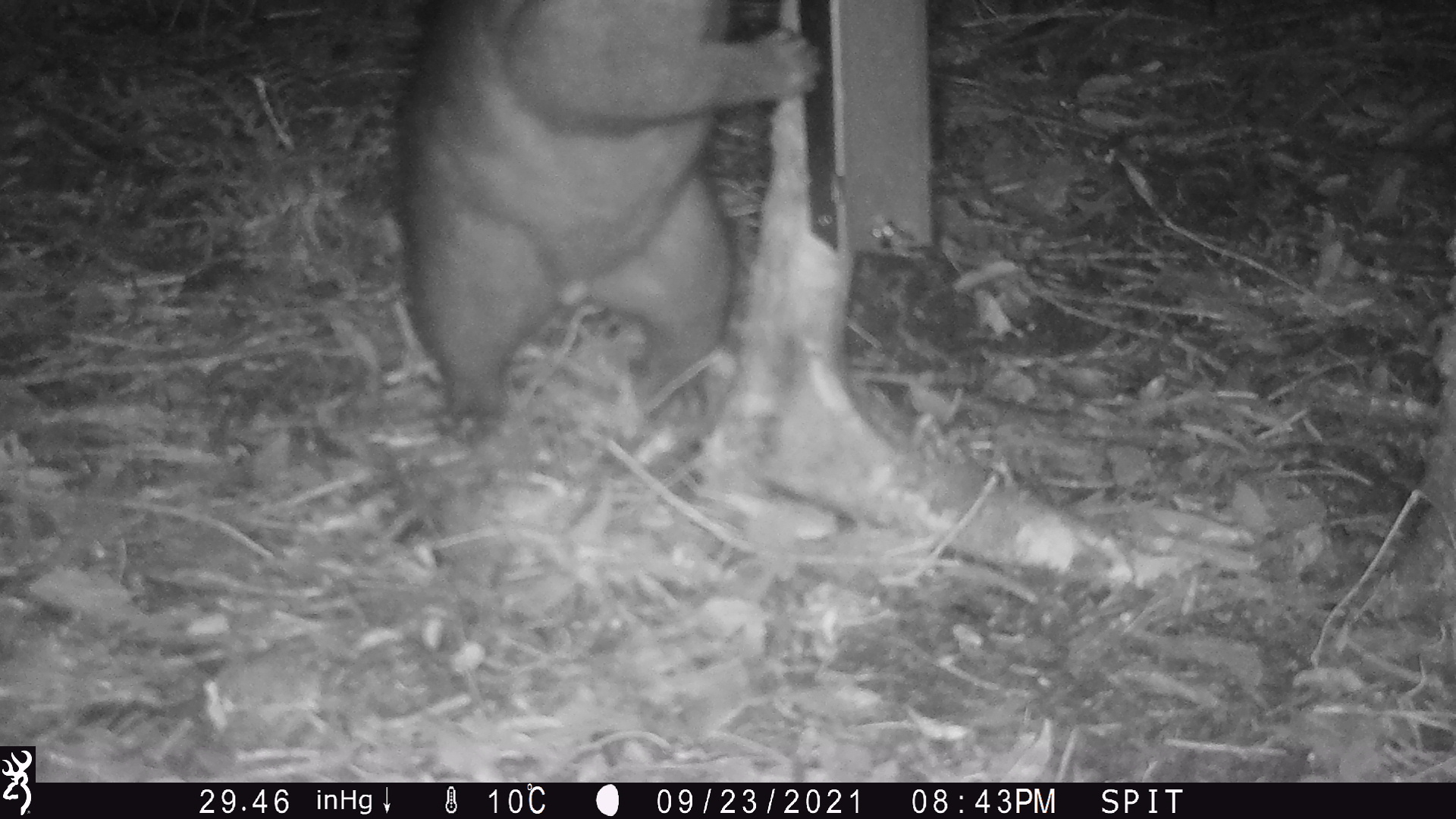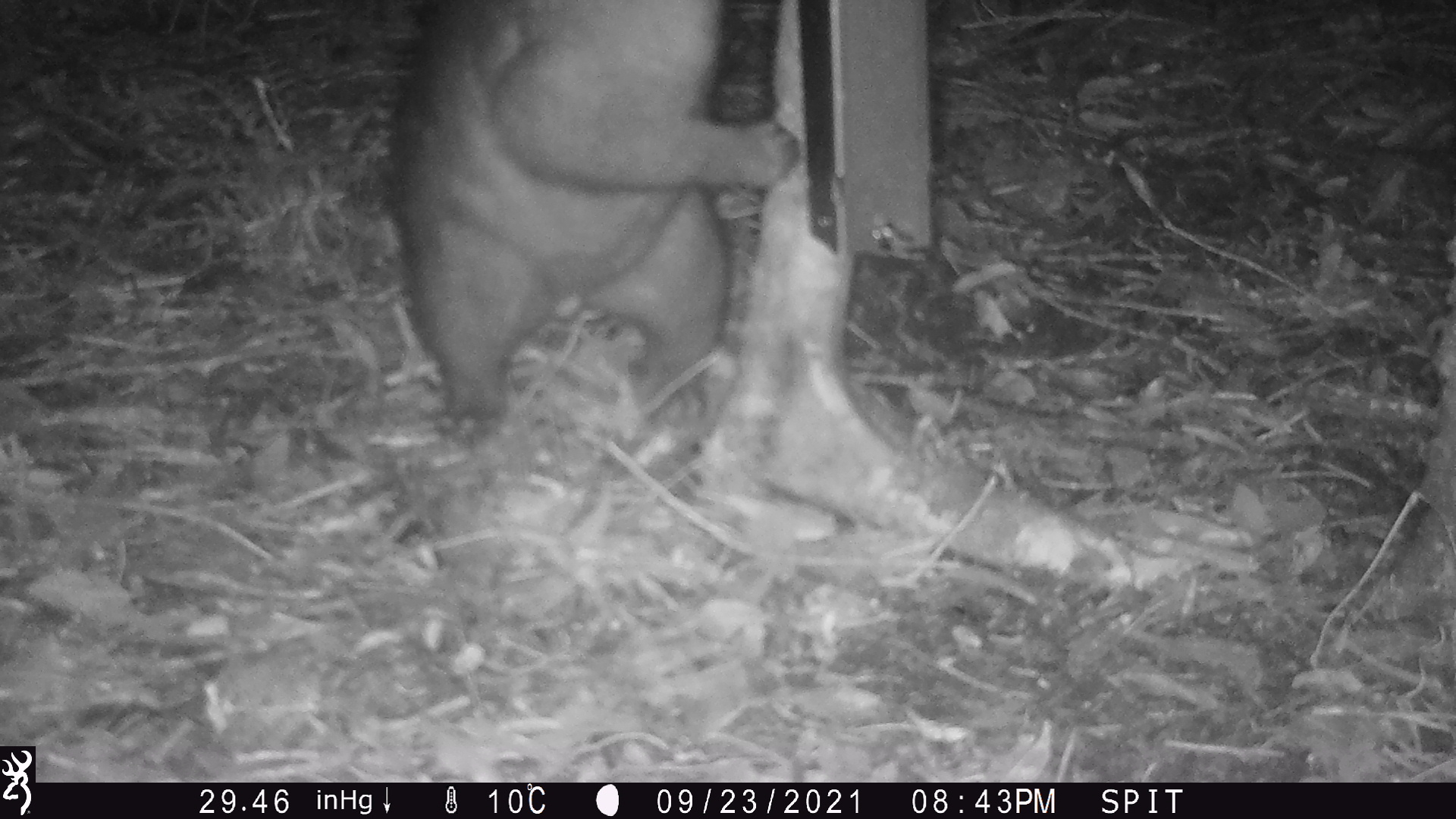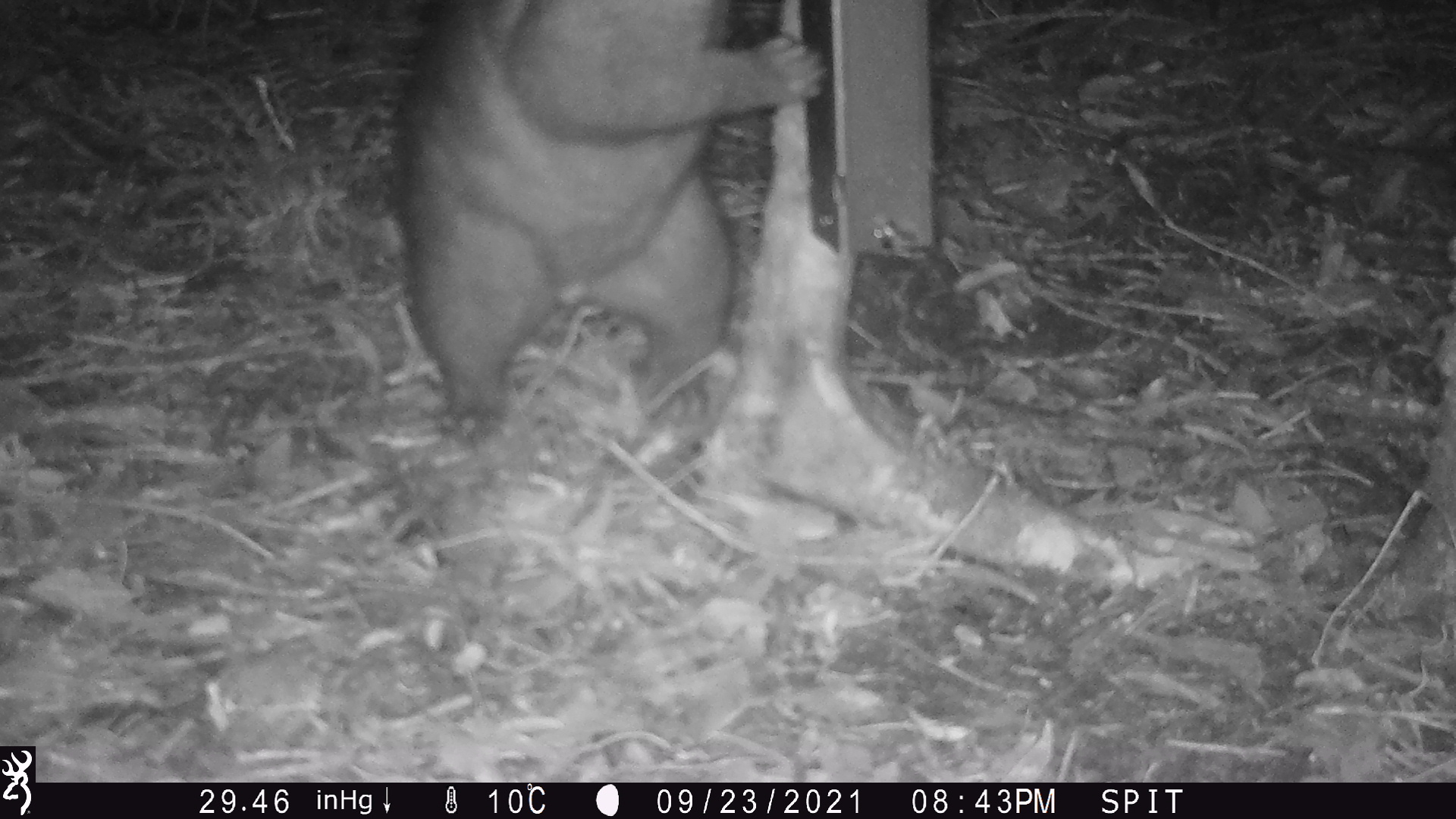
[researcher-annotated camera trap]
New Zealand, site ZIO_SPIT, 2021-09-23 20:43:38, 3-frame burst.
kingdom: Animalia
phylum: Chordata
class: Mammalia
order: Diprotodontia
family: Phalangeridae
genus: Trichosurus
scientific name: Trichosurus vulpecula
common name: common brushtail possum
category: possum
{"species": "possum (common brushtail possum) (Trichosurus vulpecula)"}